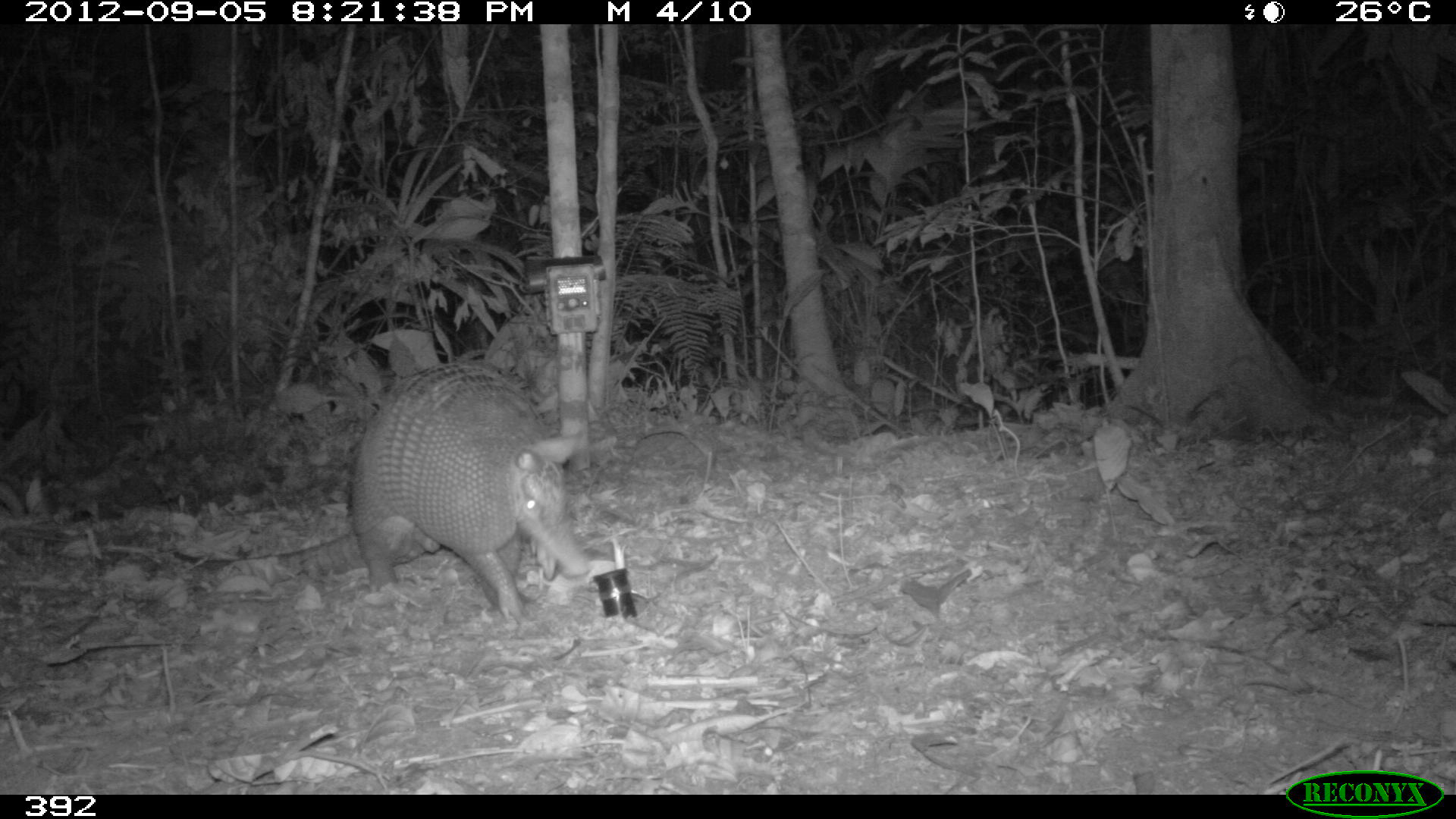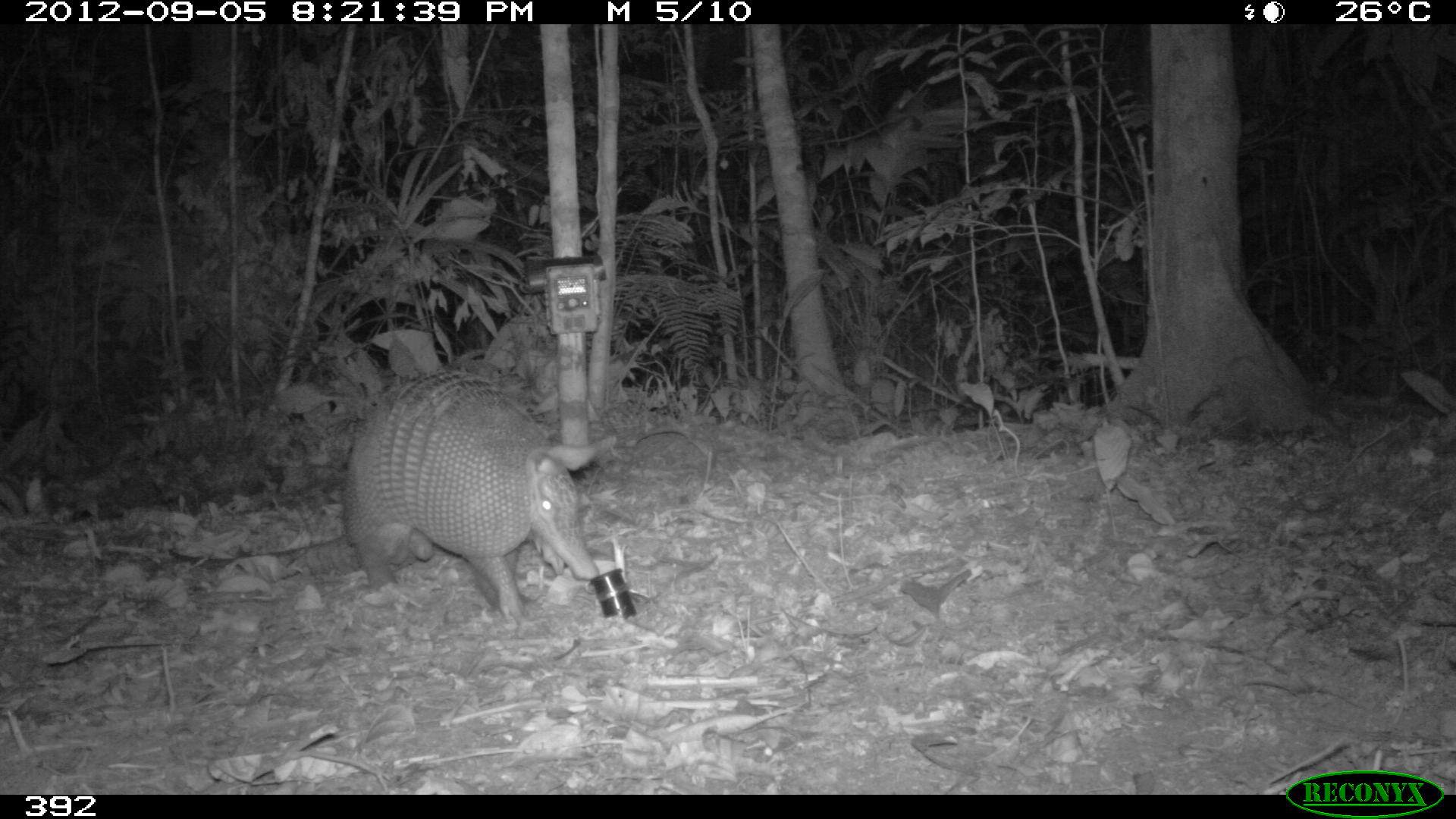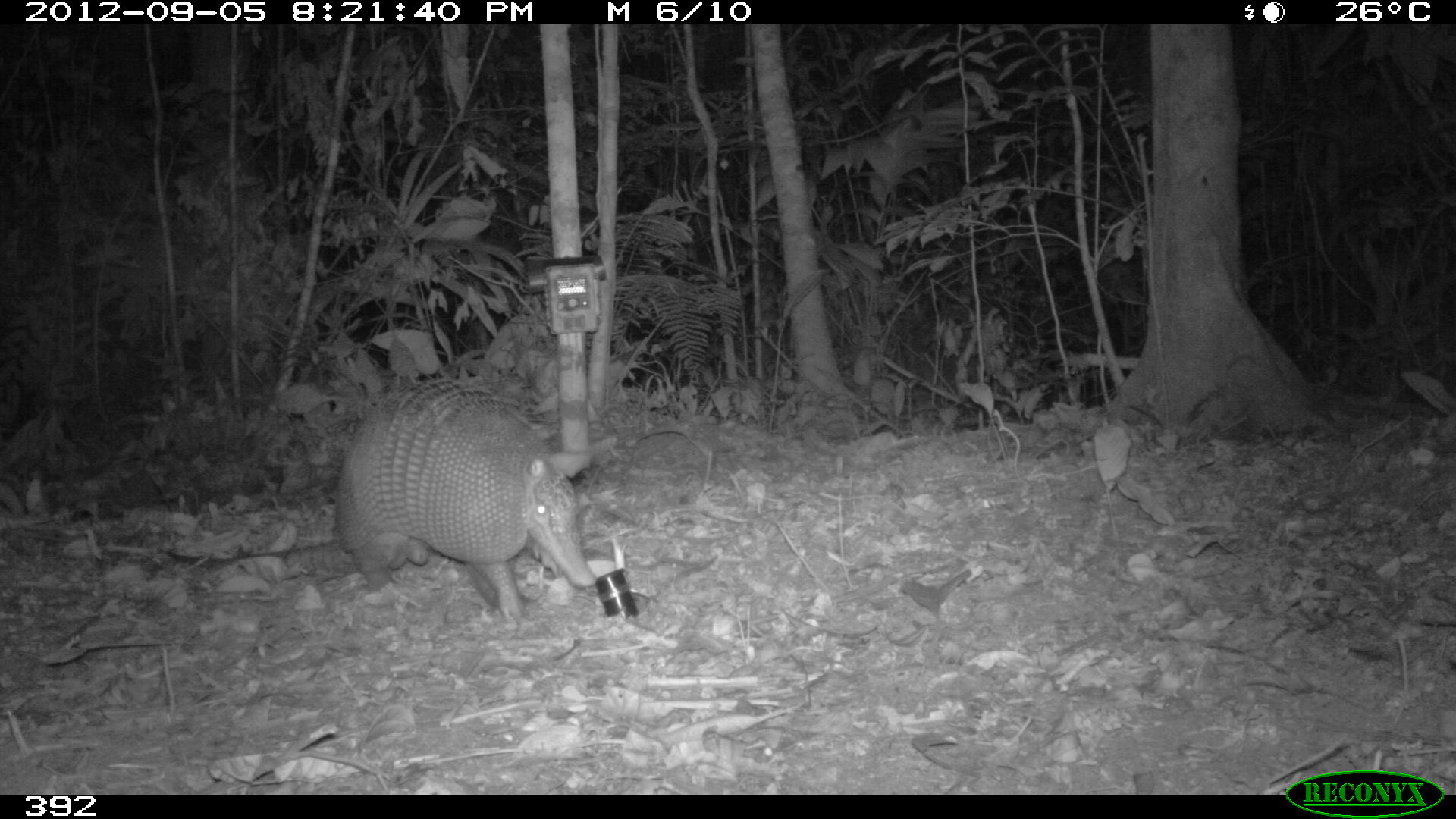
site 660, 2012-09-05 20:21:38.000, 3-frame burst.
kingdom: Animalia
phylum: Chordata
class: Mammalia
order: Cingulata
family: Dasypodidae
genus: Dasypus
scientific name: Dasypus novemcinctus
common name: nine-banded armadillo